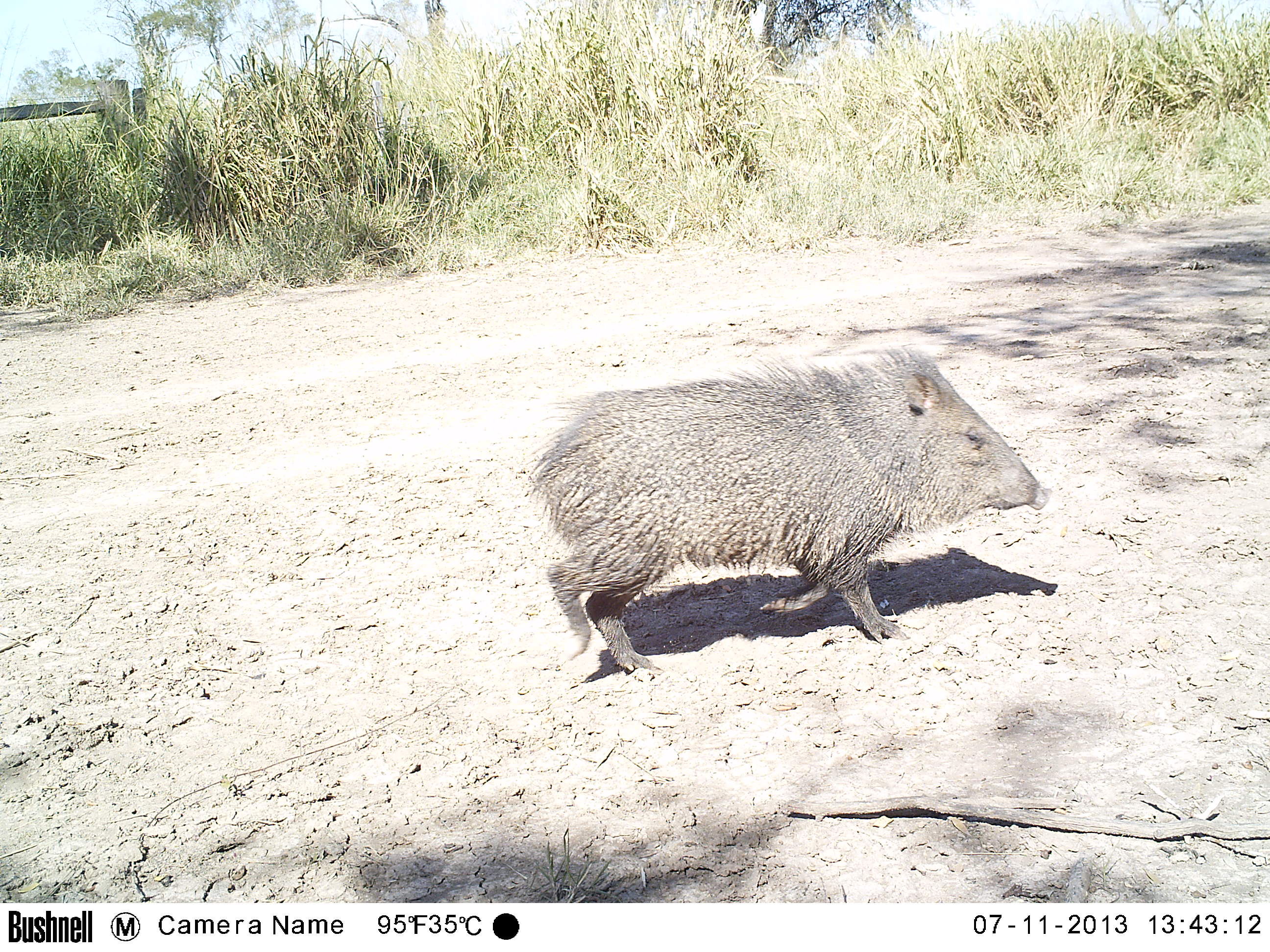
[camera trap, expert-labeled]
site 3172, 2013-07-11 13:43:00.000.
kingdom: Animalia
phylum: Chordata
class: Mammalia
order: Artiodactyla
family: Tayassuidae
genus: Pecari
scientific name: Pecari tajacu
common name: collared peccary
Pecari tajacu (collared peccary), count 1.